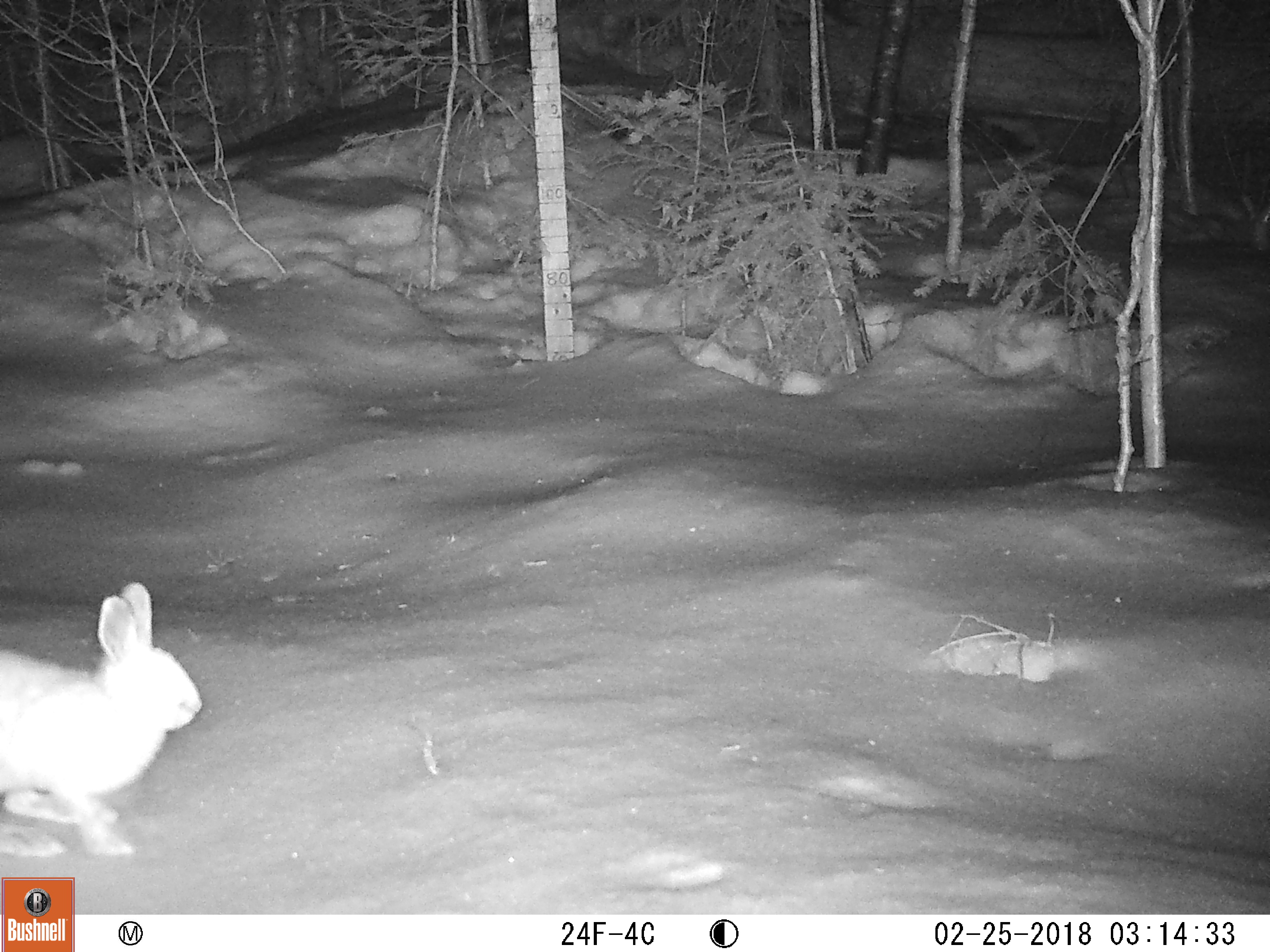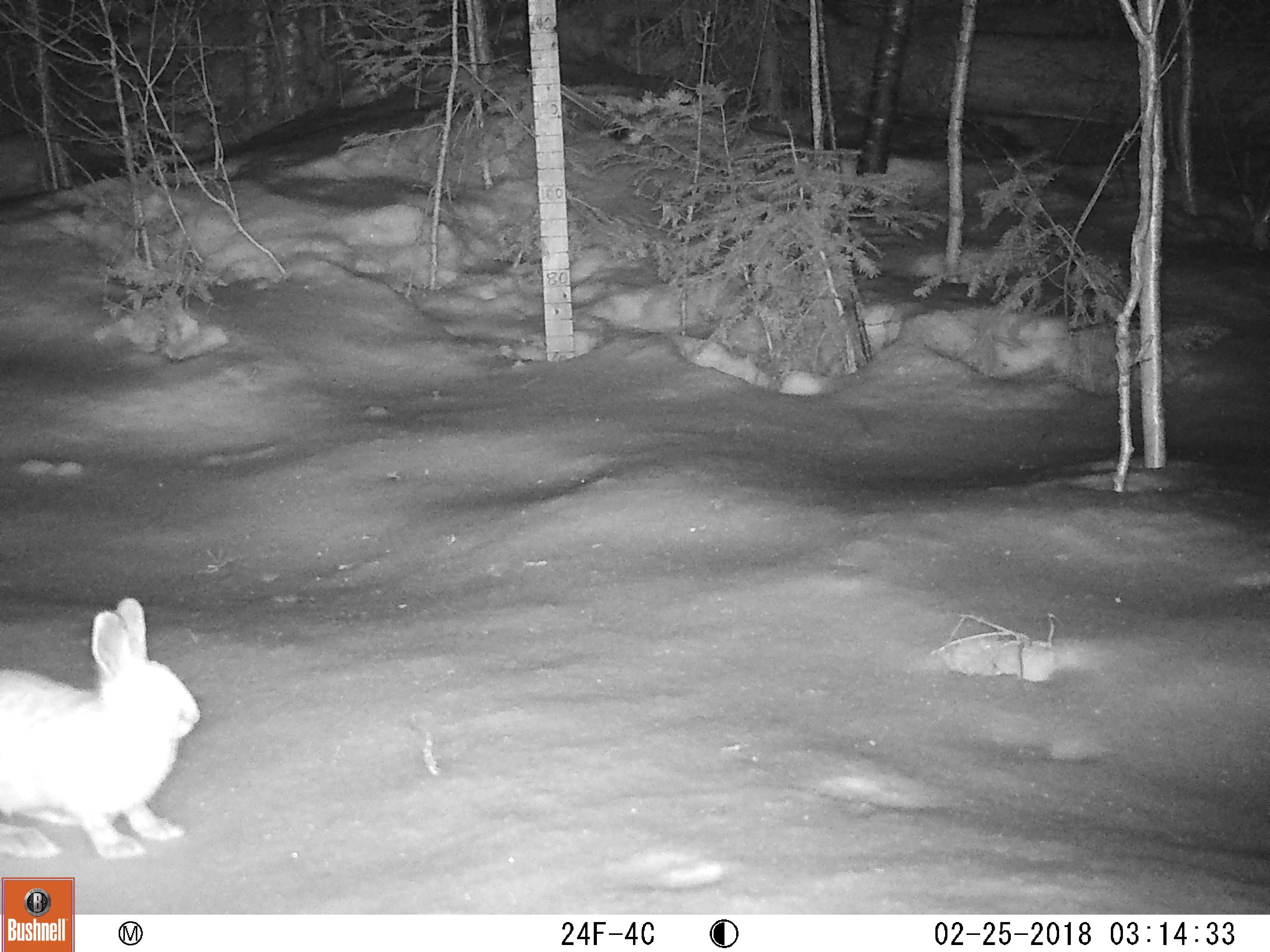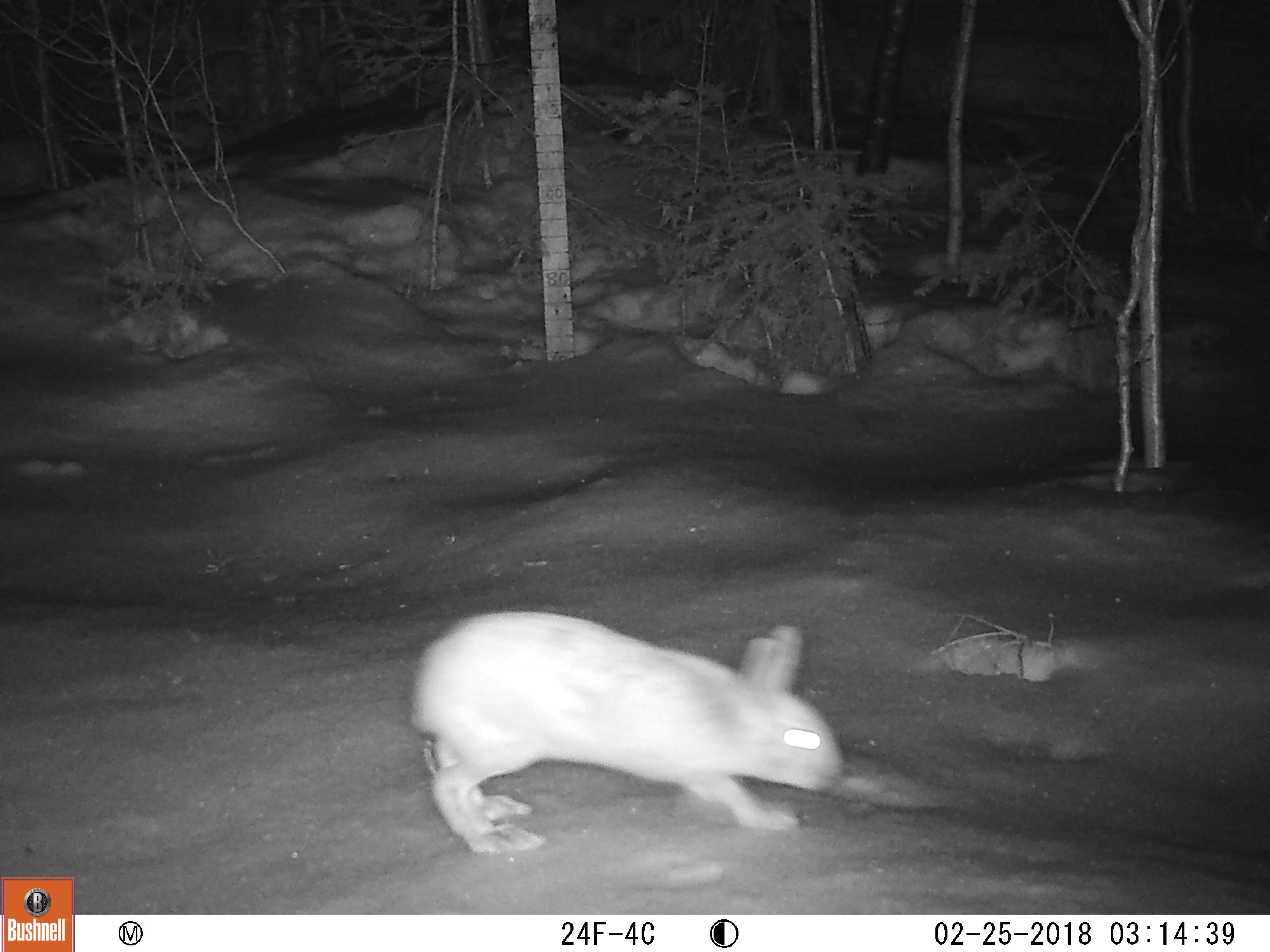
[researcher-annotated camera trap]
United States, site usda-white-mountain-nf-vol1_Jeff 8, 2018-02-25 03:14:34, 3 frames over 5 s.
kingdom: Animalia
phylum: Chordata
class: Mammalia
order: Lagomorpha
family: Leporidae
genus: Lepus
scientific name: Lepus americanus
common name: snowshoe hare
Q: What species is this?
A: Snowshoe hare (Lepus americanus).